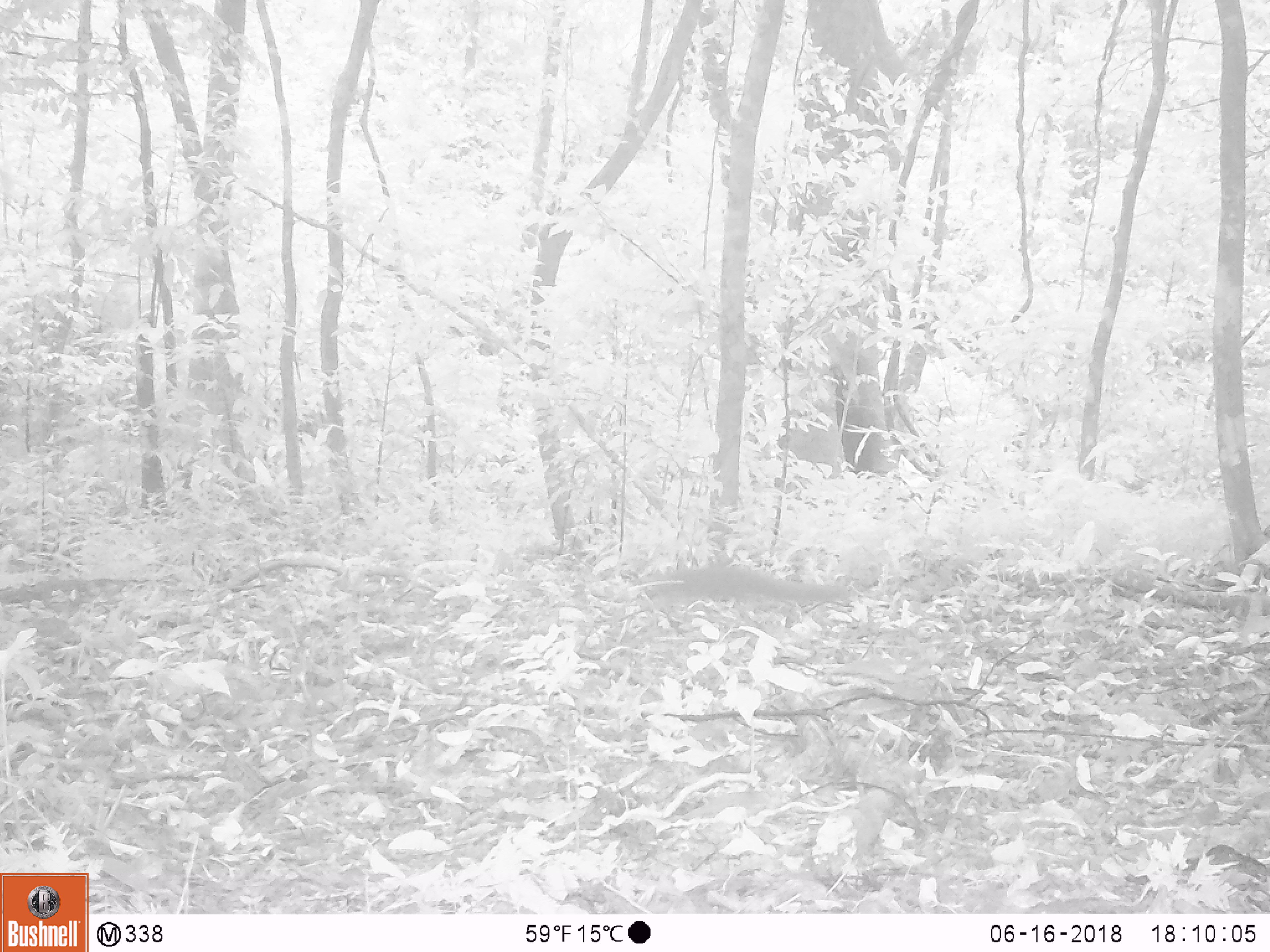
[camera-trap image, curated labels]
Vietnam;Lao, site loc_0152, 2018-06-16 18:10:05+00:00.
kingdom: Animalia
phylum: Chordata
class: Mammalia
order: Carnivora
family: Herpestidae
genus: Urva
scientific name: Urva urva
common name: crab-eating mongoose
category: crab eating mongoose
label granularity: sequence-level